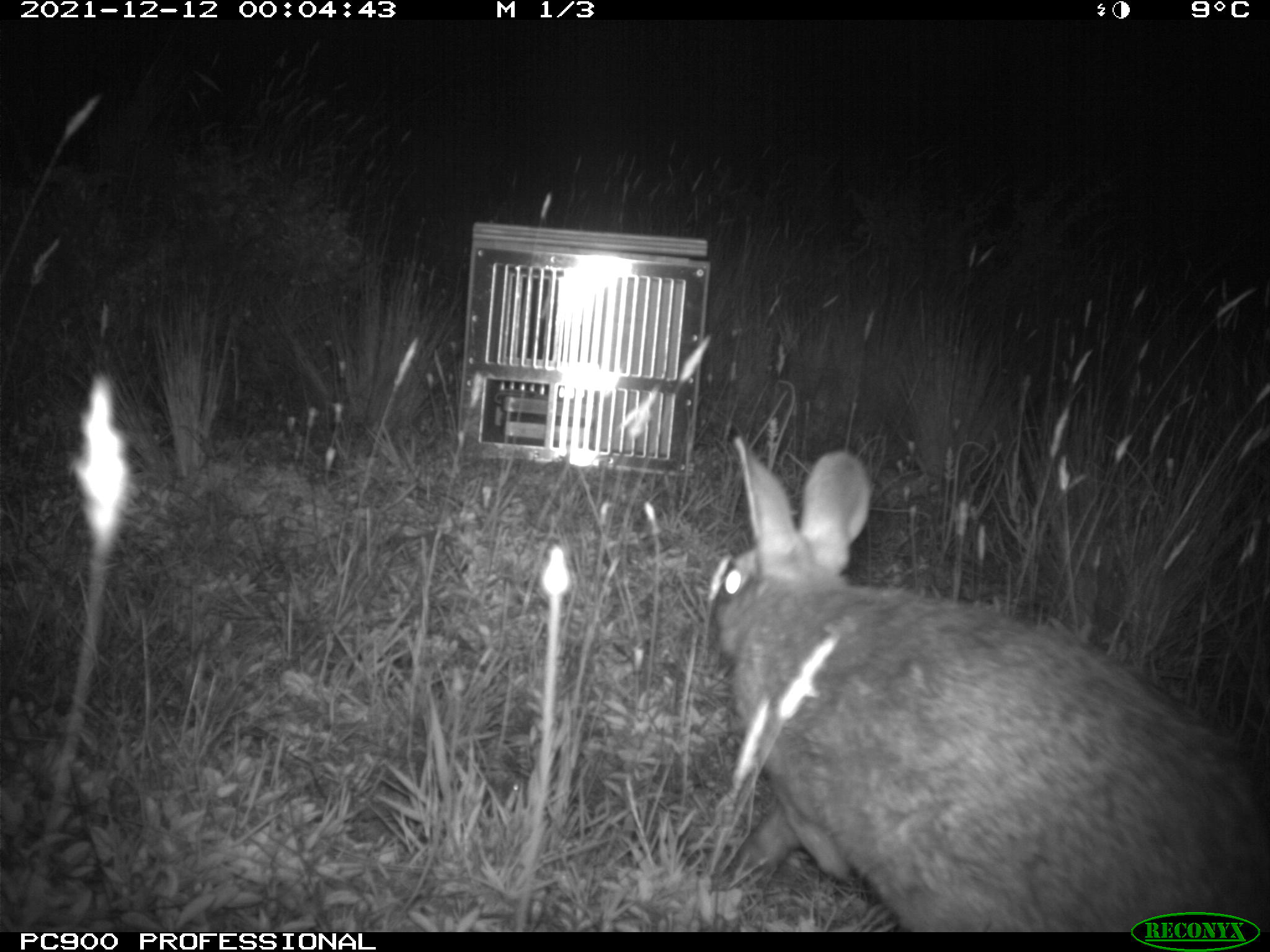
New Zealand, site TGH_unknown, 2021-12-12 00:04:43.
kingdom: Animalia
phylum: Chordata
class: Mammalia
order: Lagomorpha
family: Leporidae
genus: Oryctolagus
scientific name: Oryctolagus cuniculus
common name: european rabbit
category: rabbit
Rabbit (european rabbit) (Oryctolagus cuniculus).